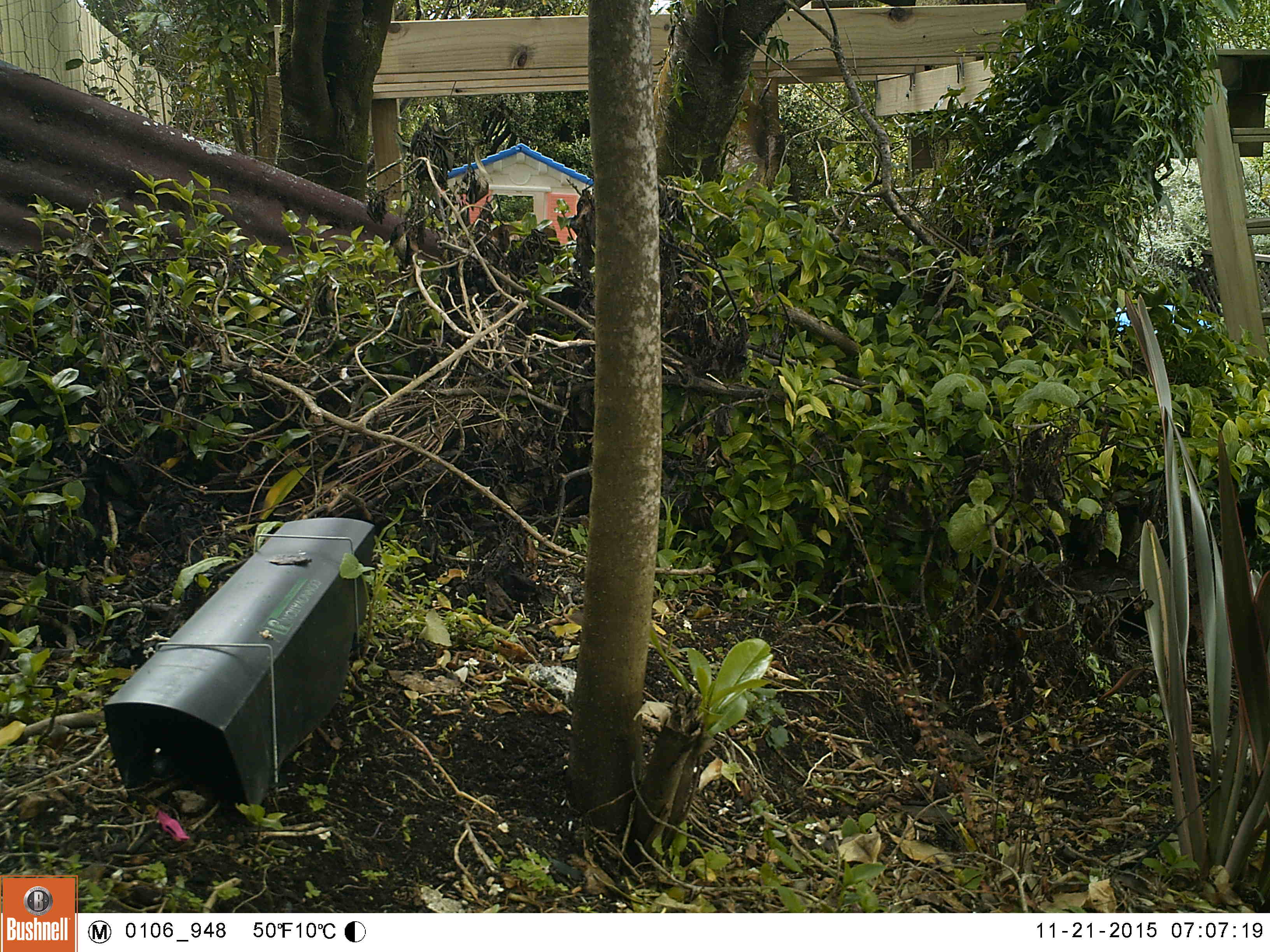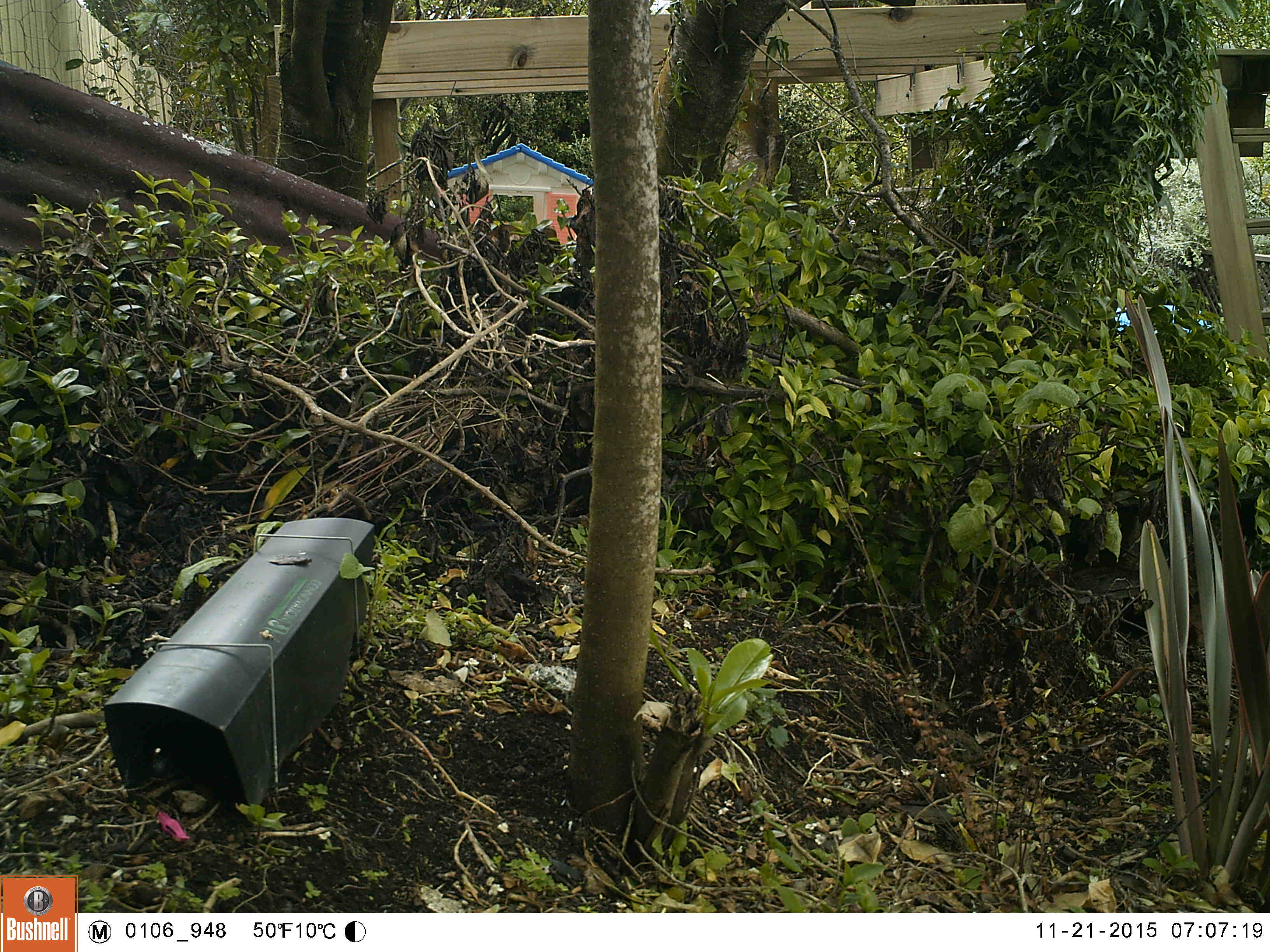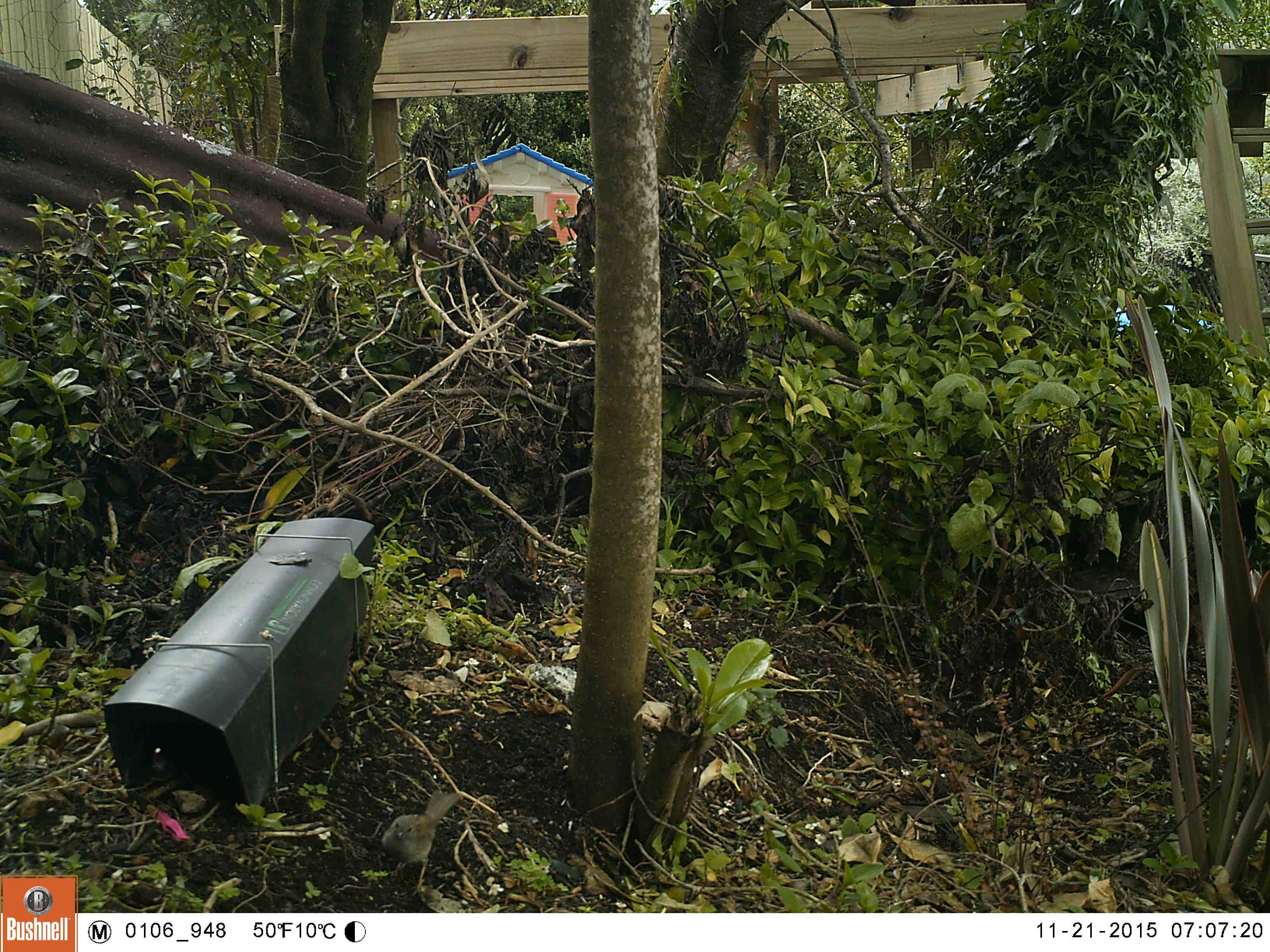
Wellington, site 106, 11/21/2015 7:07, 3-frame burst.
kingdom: Animalia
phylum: Chordata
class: Aves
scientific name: Aves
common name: bird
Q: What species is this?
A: Bird (Aves).